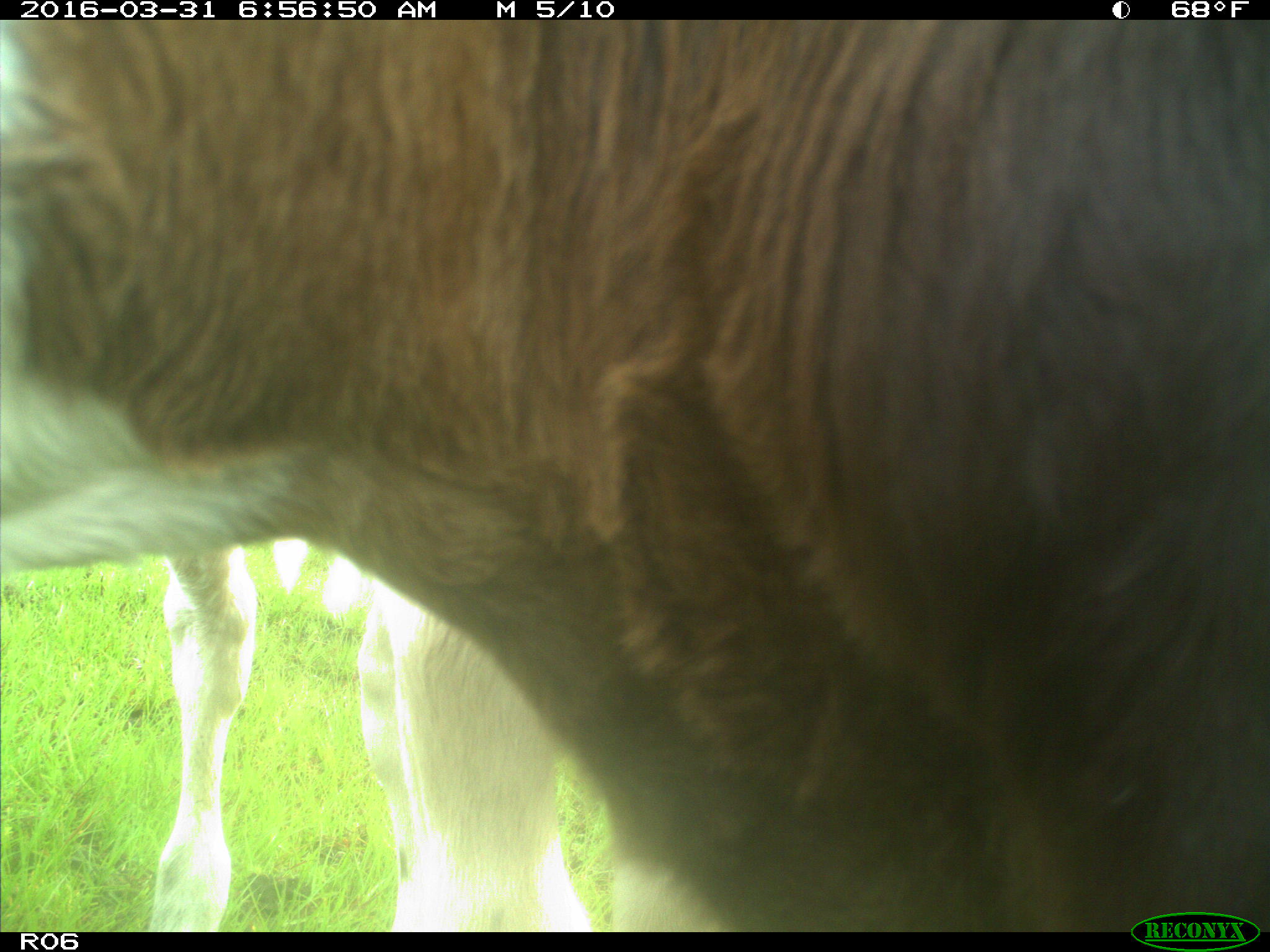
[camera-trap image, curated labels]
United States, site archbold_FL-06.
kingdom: Animalia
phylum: Chordata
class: Mammalia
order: Artiodactyla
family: Bovidae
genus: Bos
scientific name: Bos taurus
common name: domestic cow